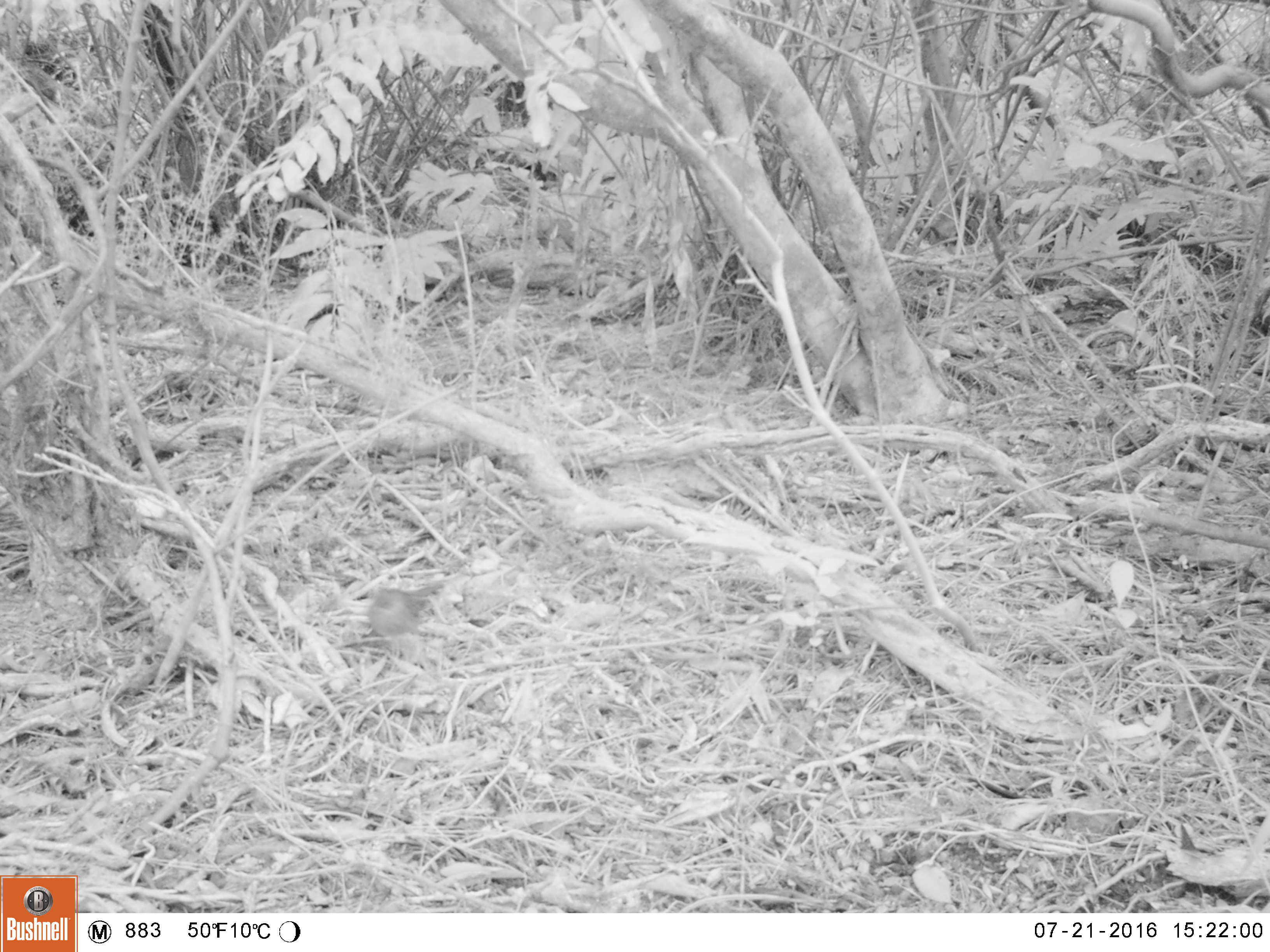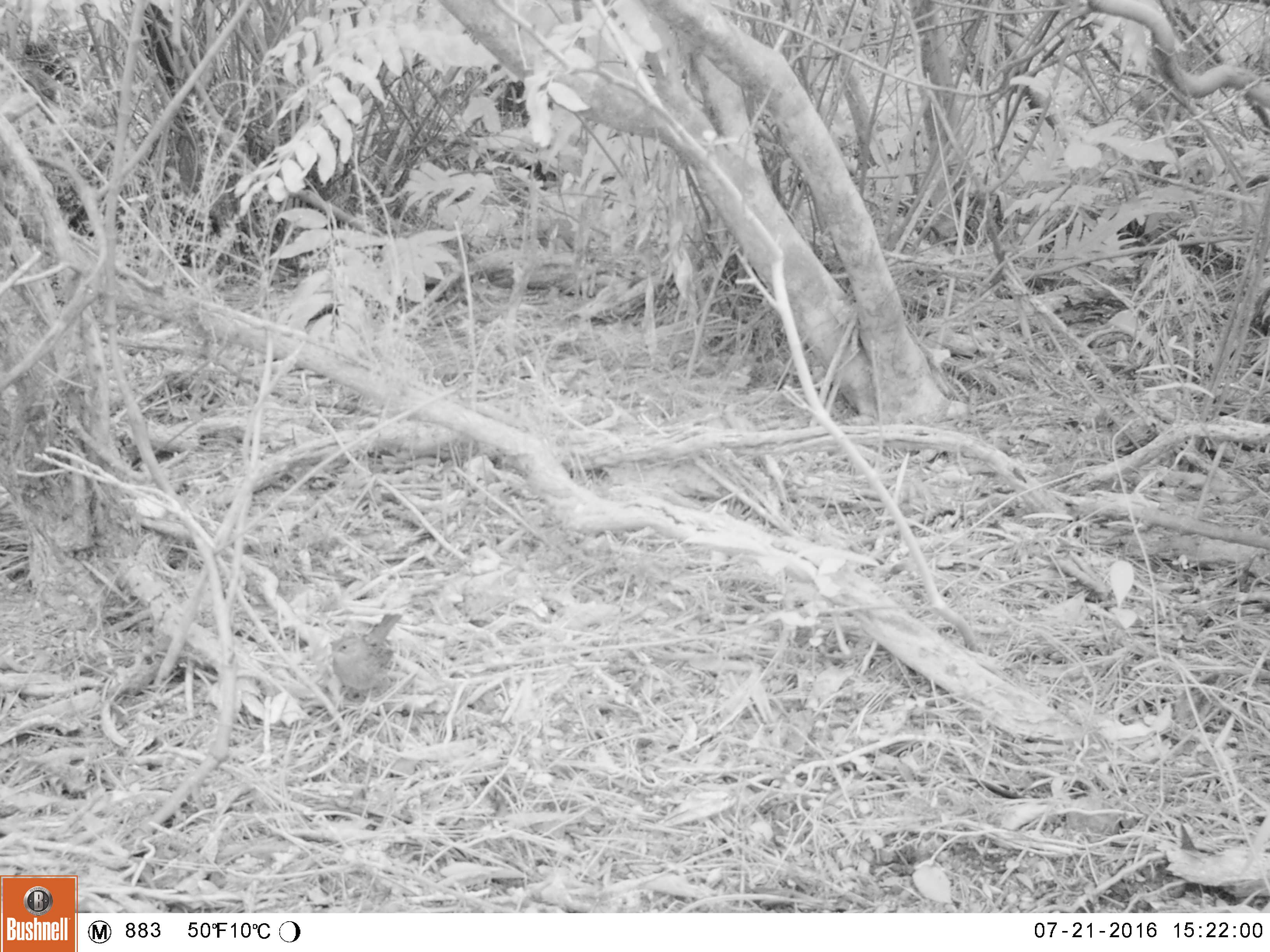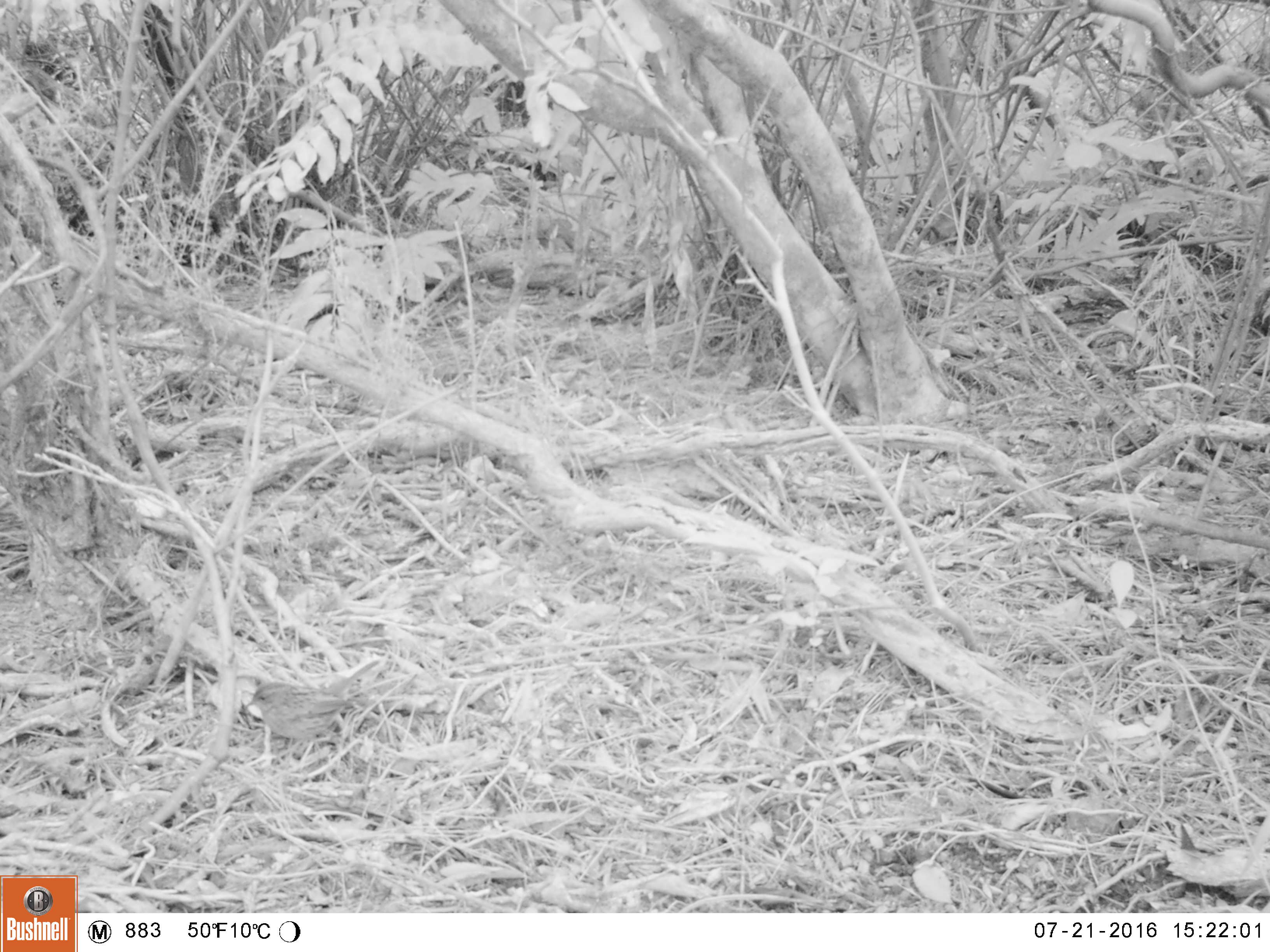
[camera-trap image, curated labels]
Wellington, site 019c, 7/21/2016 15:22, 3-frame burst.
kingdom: Animalia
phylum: Chordata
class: Aves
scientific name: Aves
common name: bird